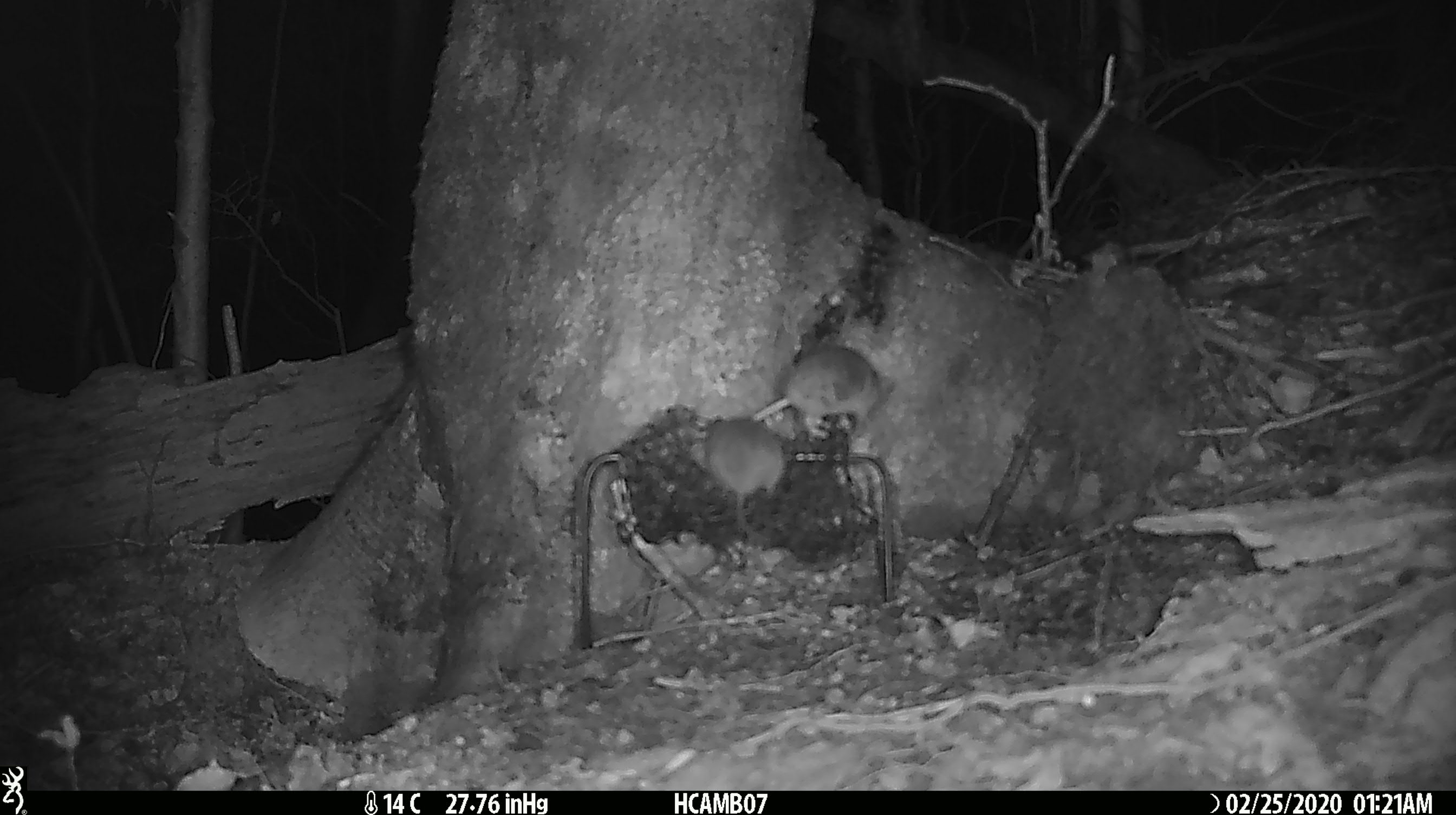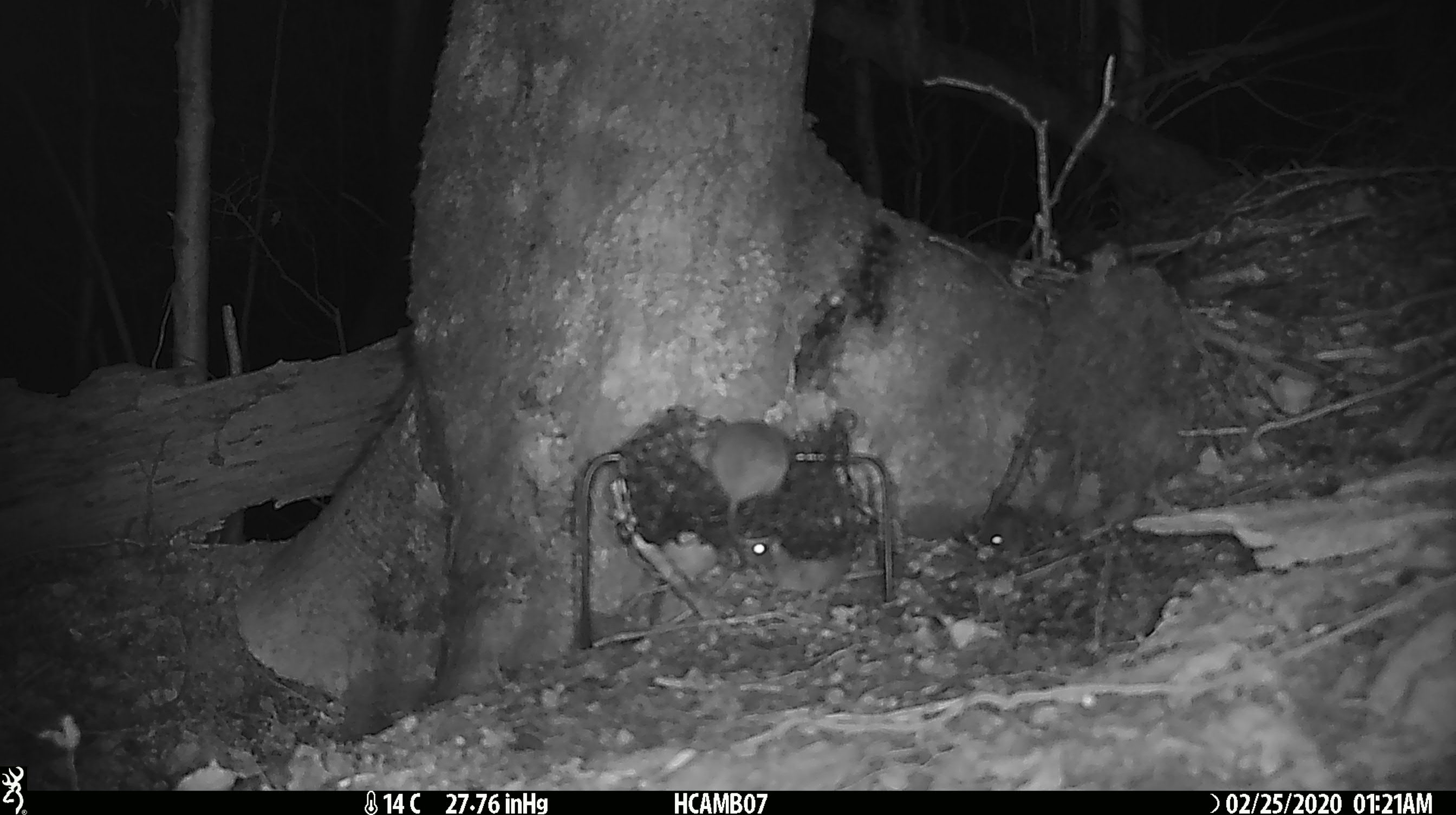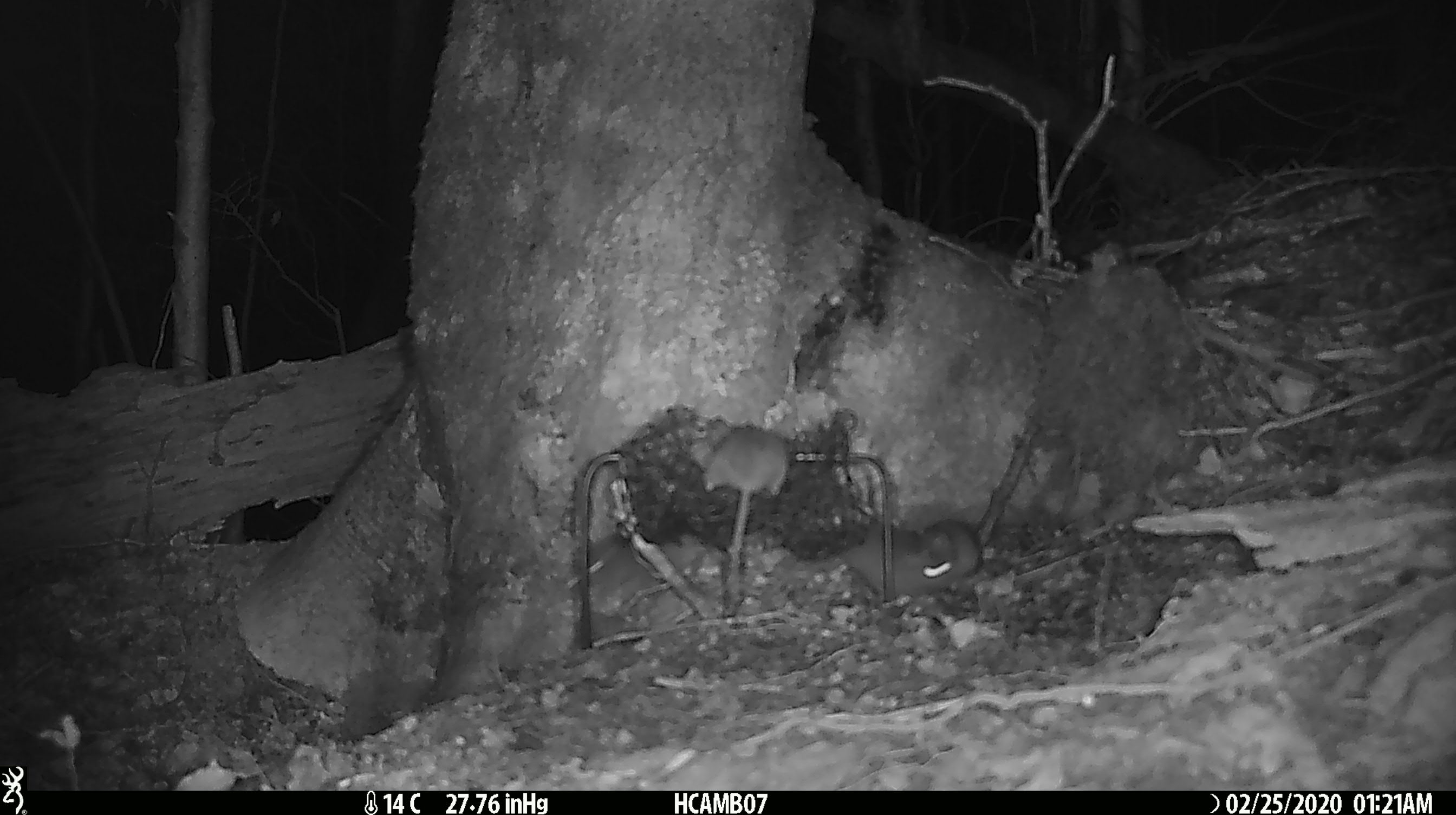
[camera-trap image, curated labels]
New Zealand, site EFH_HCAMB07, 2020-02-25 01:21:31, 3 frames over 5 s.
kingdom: Animalia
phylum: Chordata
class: Mammalia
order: Rodentia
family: Muridae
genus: Mus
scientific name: Mus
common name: mouse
Mouse (Mus).